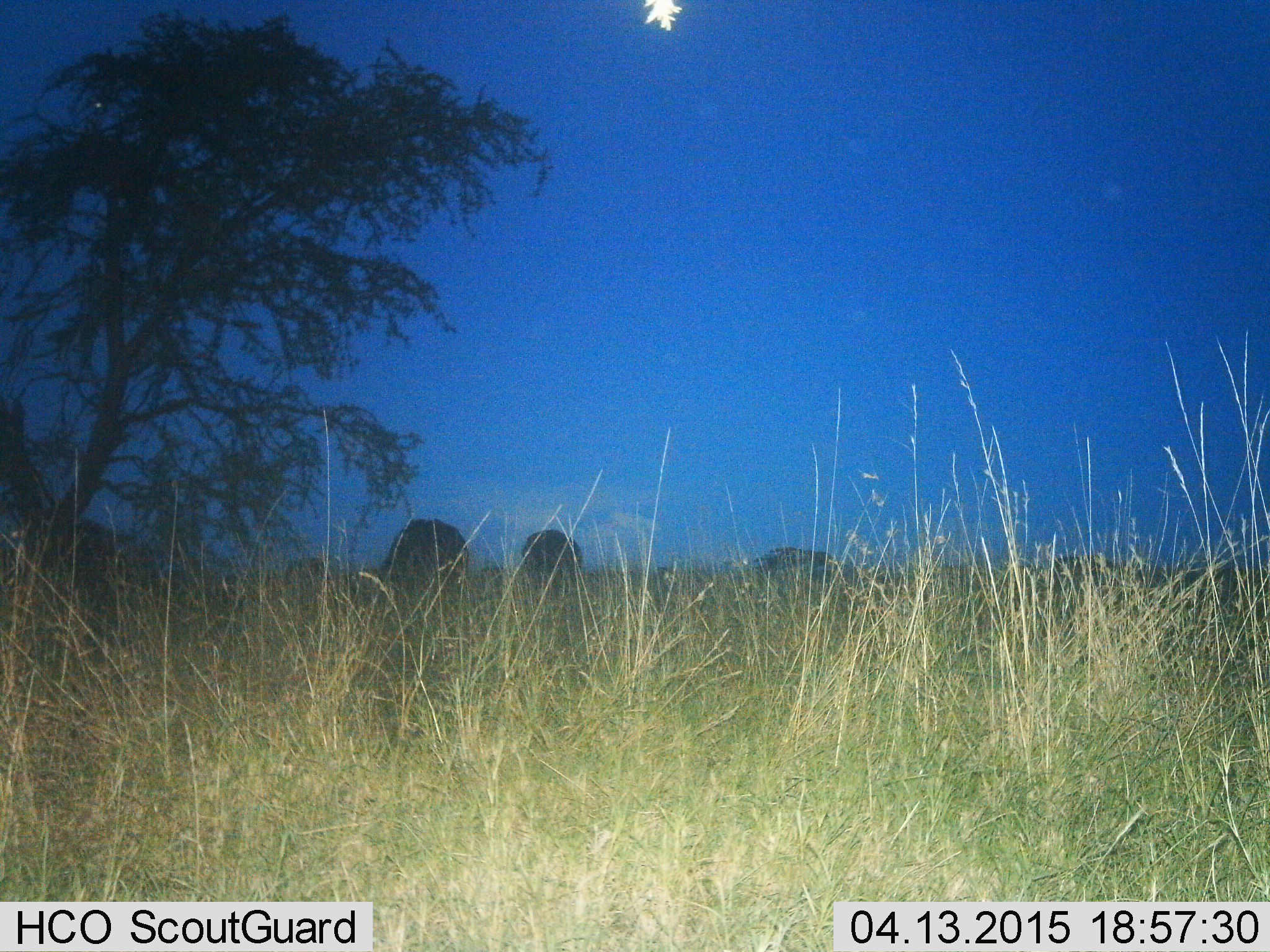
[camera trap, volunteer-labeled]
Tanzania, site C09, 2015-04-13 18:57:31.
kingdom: Animalia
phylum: Chordata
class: Mammalia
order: Artiodactyla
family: Bovidae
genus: Connochaetes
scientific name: Connochaetes taurinus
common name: blue wildebeest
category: wildebeest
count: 3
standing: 20%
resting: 0%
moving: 10%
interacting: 0%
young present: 0%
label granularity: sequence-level